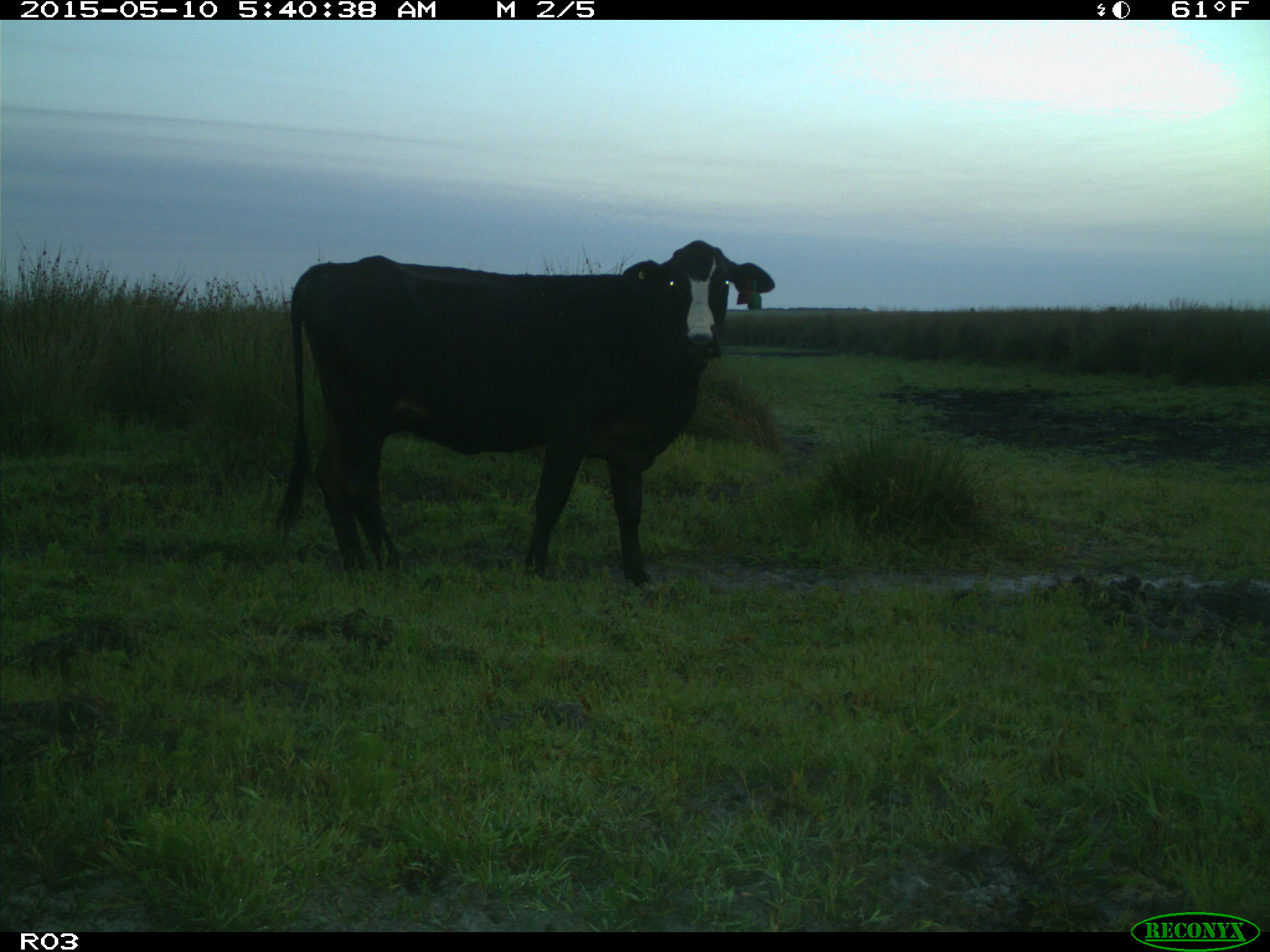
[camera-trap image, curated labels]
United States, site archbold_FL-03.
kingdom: Animalia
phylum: Chordata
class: Mammalia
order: Artiodactyla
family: Bovidae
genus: Bos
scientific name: Bos taurus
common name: domestic cow